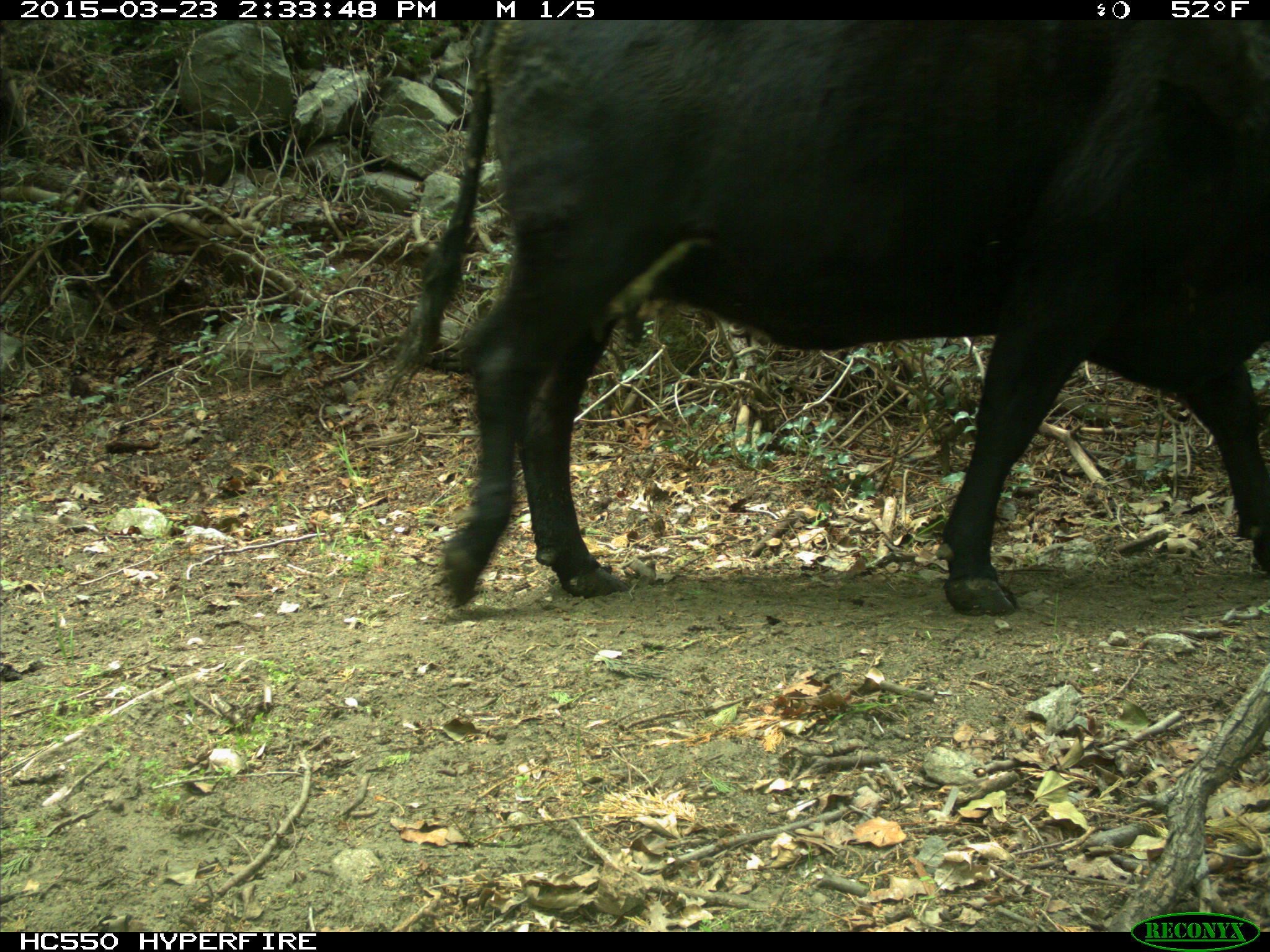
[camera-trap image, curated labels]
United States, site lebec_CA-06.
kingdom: Animalia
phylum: Chordata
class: Mammalia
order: Artiodactyla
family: Bovidae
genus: Bos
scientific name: Bos taurus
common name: domestic cow